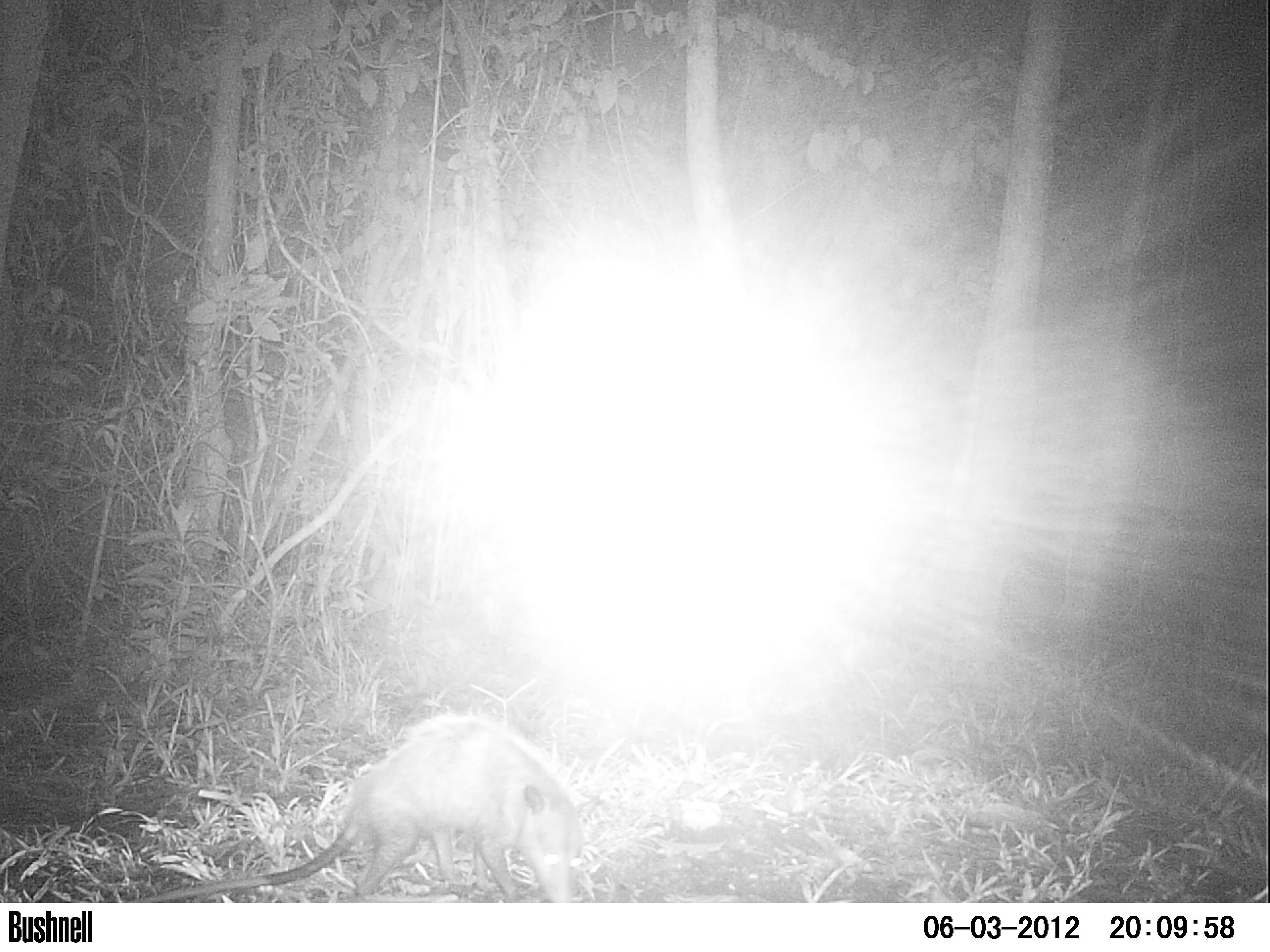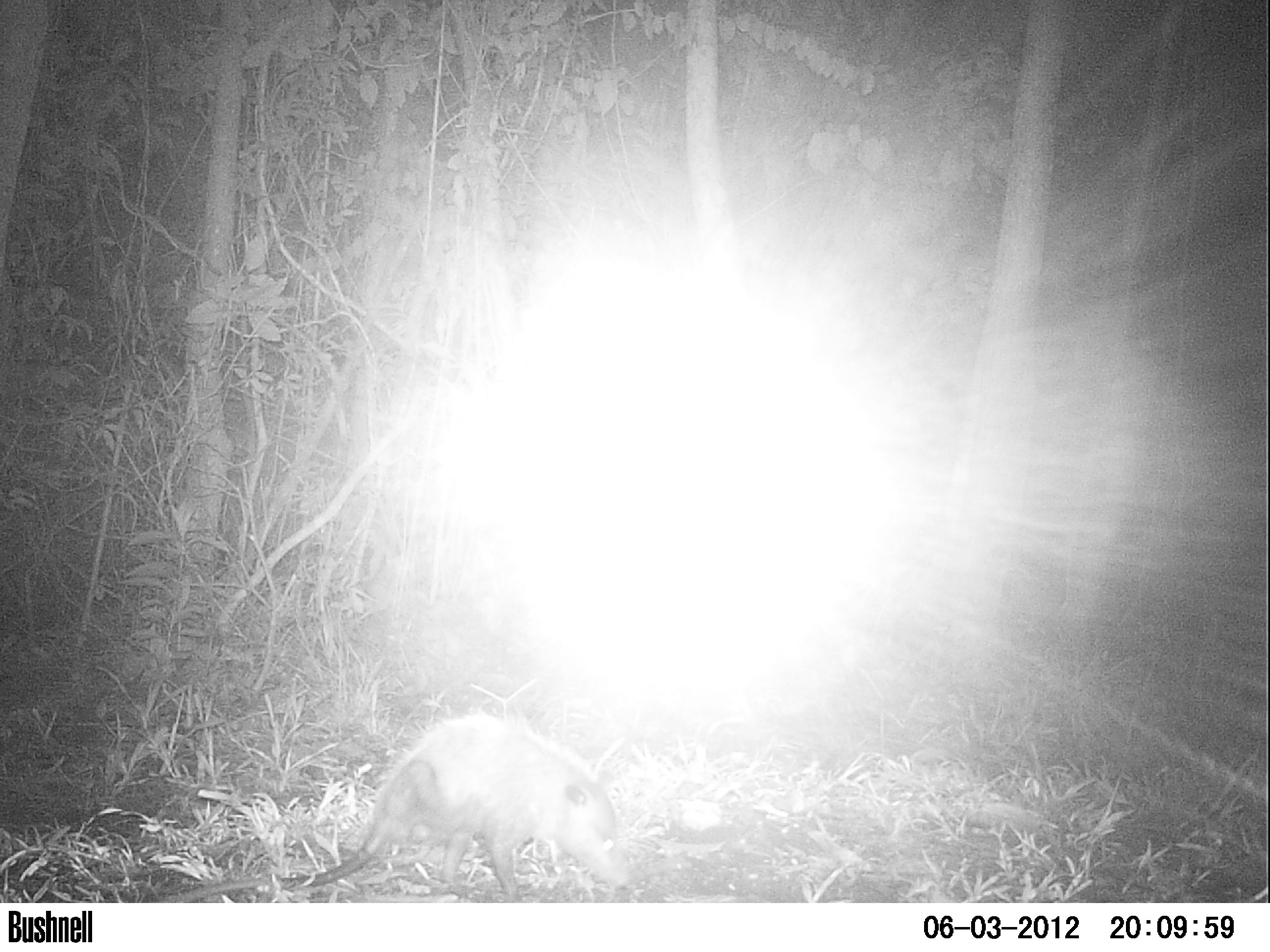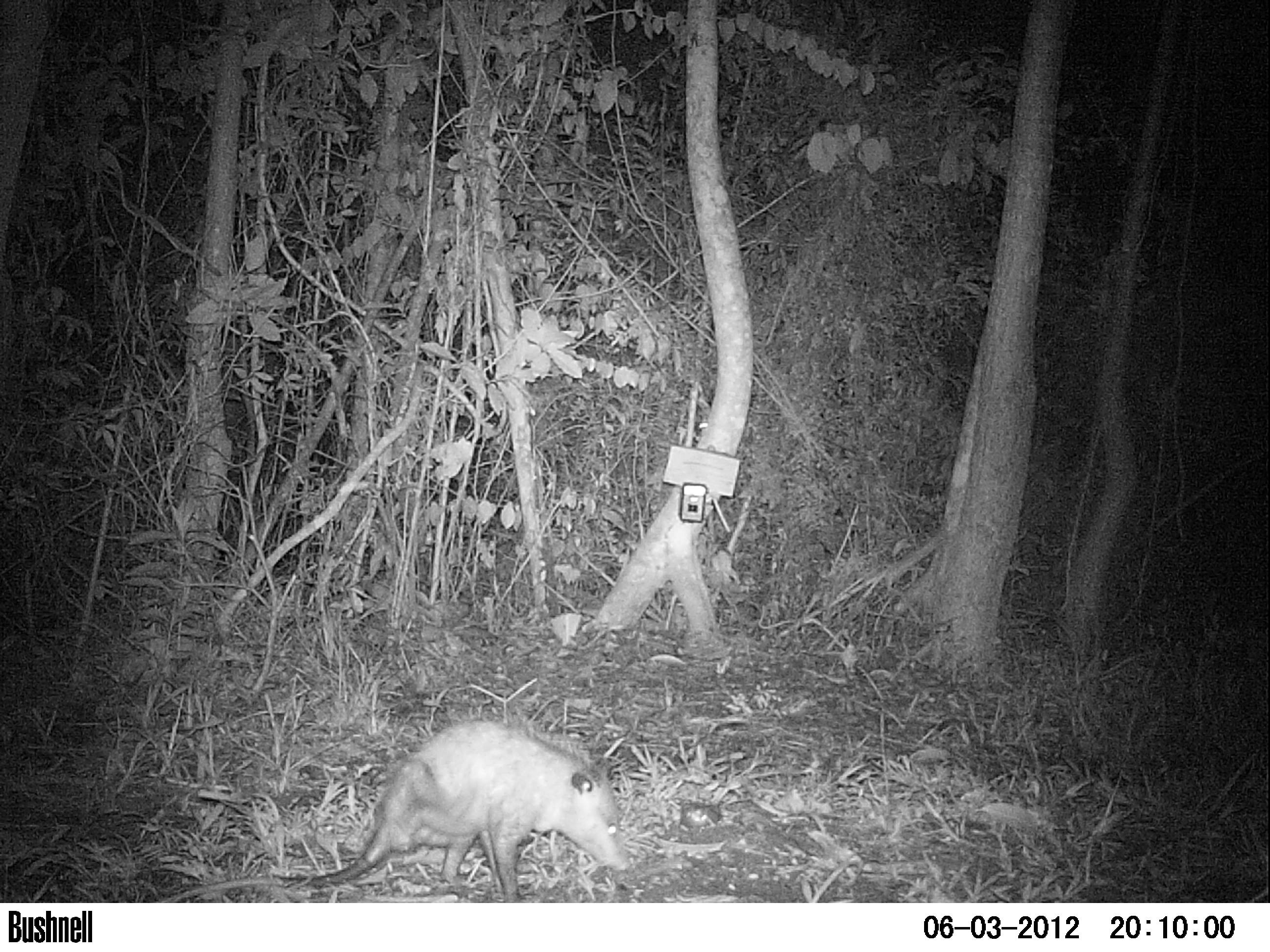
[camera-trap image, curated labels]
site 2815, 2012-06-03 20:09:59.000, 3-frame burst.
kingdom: Animalia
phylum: Chordata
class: Mammalia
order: Didelphimorphia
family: Didelphidae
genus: Didelphis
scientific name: Didelphis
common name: american opossums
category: didelphis sp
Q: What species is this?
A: Didelphis sp (american opossums) (Didelphis).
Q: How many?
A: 1.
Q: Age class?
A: Adult.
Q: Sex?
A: Male.